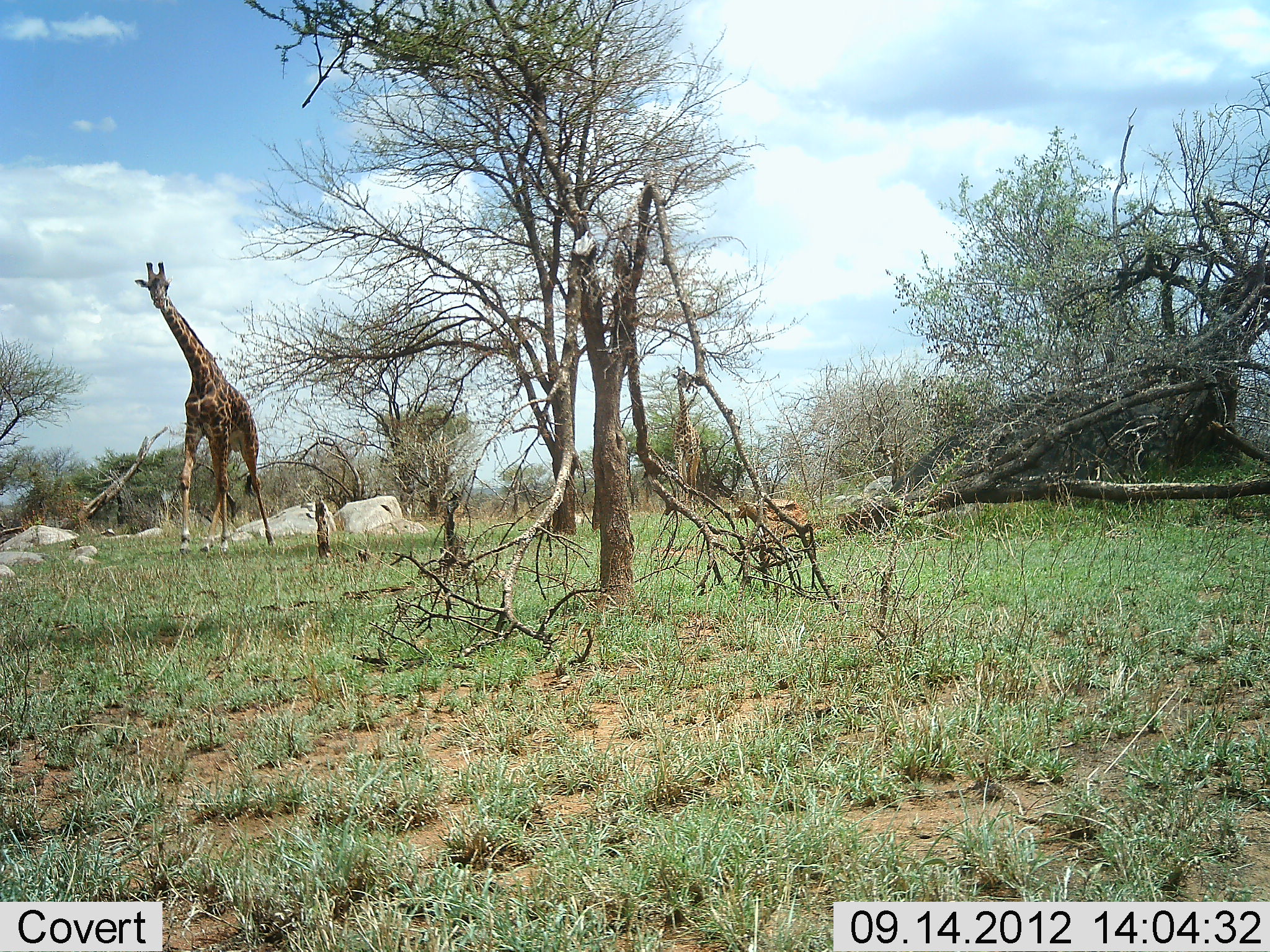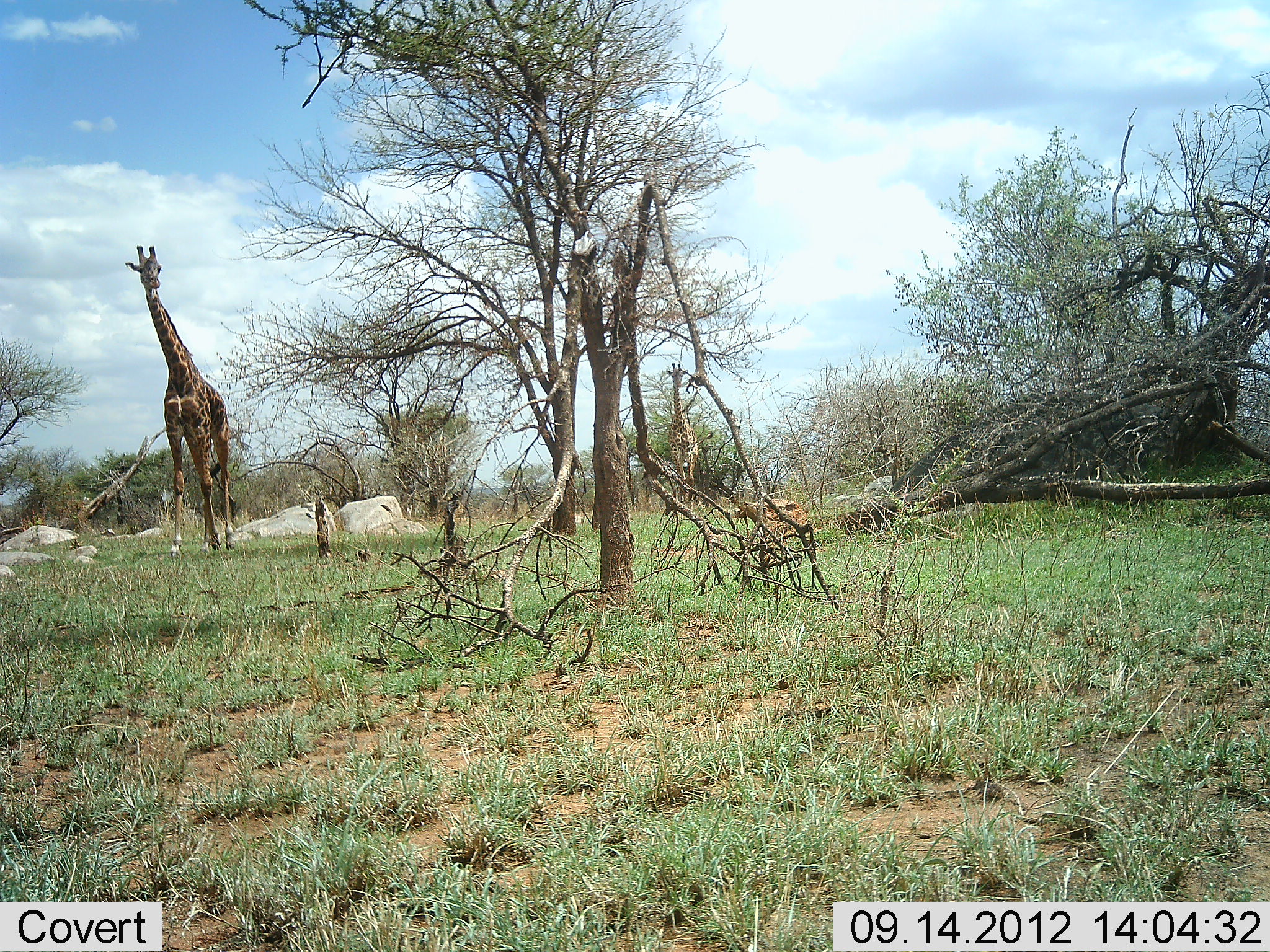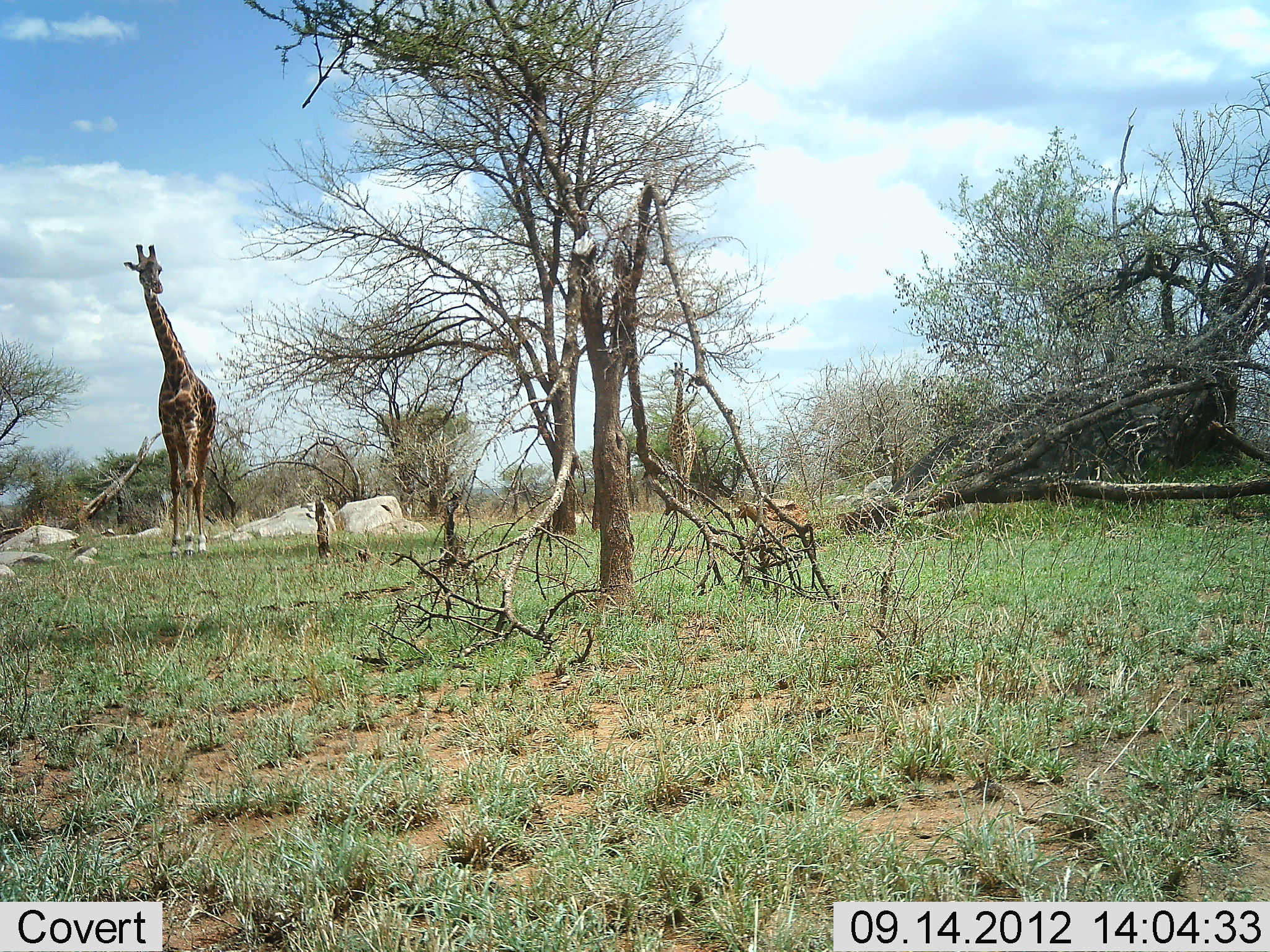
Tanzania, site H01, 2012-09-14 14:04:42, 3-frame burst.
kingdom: Animalia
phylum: Chordata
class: Mammalia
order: Artiodactyla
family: Giraffidae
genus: Giraffa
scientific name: Giraffa camelopardalis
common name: giraffe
Giraffe (Giraffa camelopardalis), count 2. Behavior (volunteer vote fractions): standing 10%, resting 0%, moving 90%, interacting 0%. Young present (vote fraction): 0%. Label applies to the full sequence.